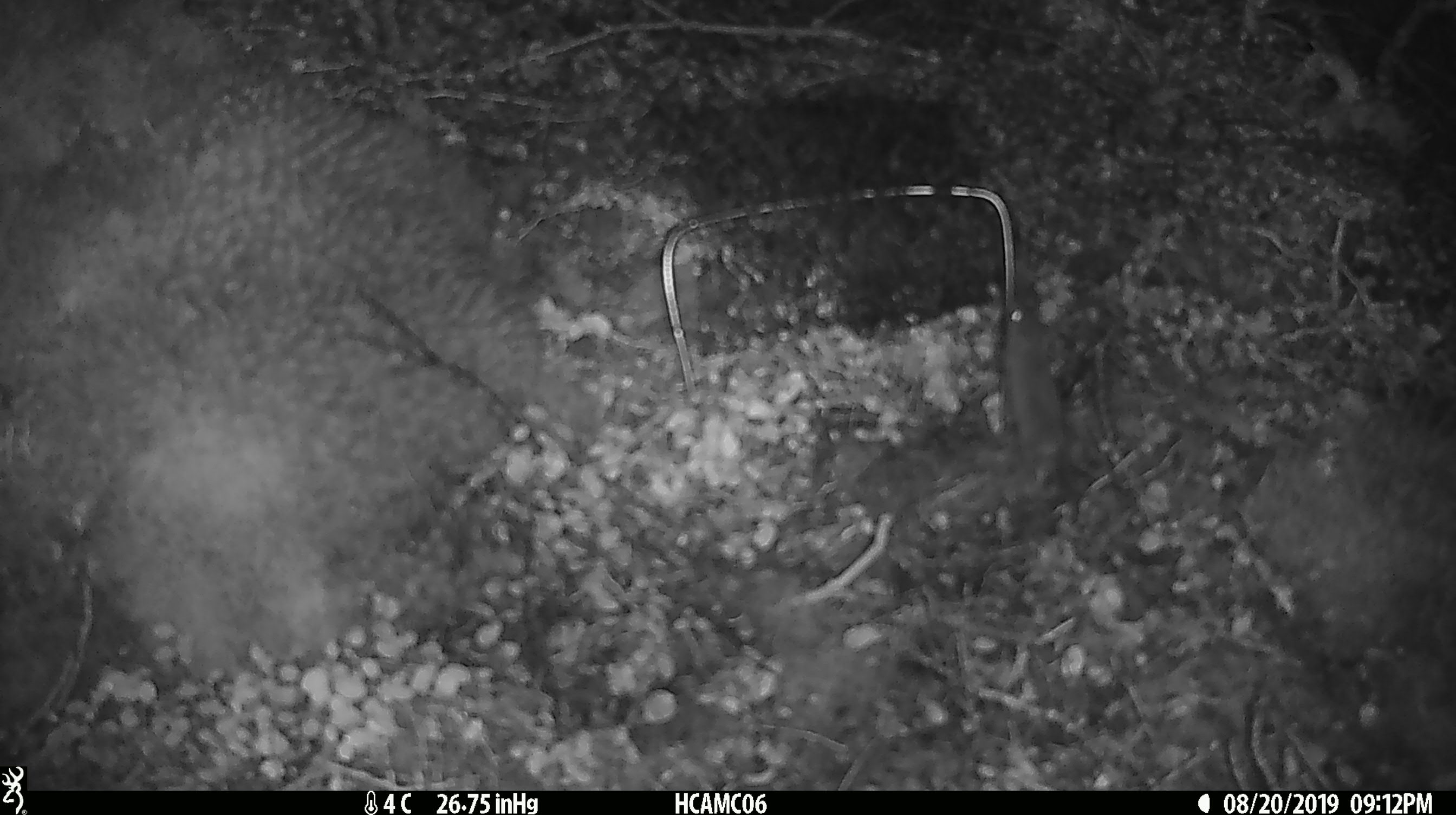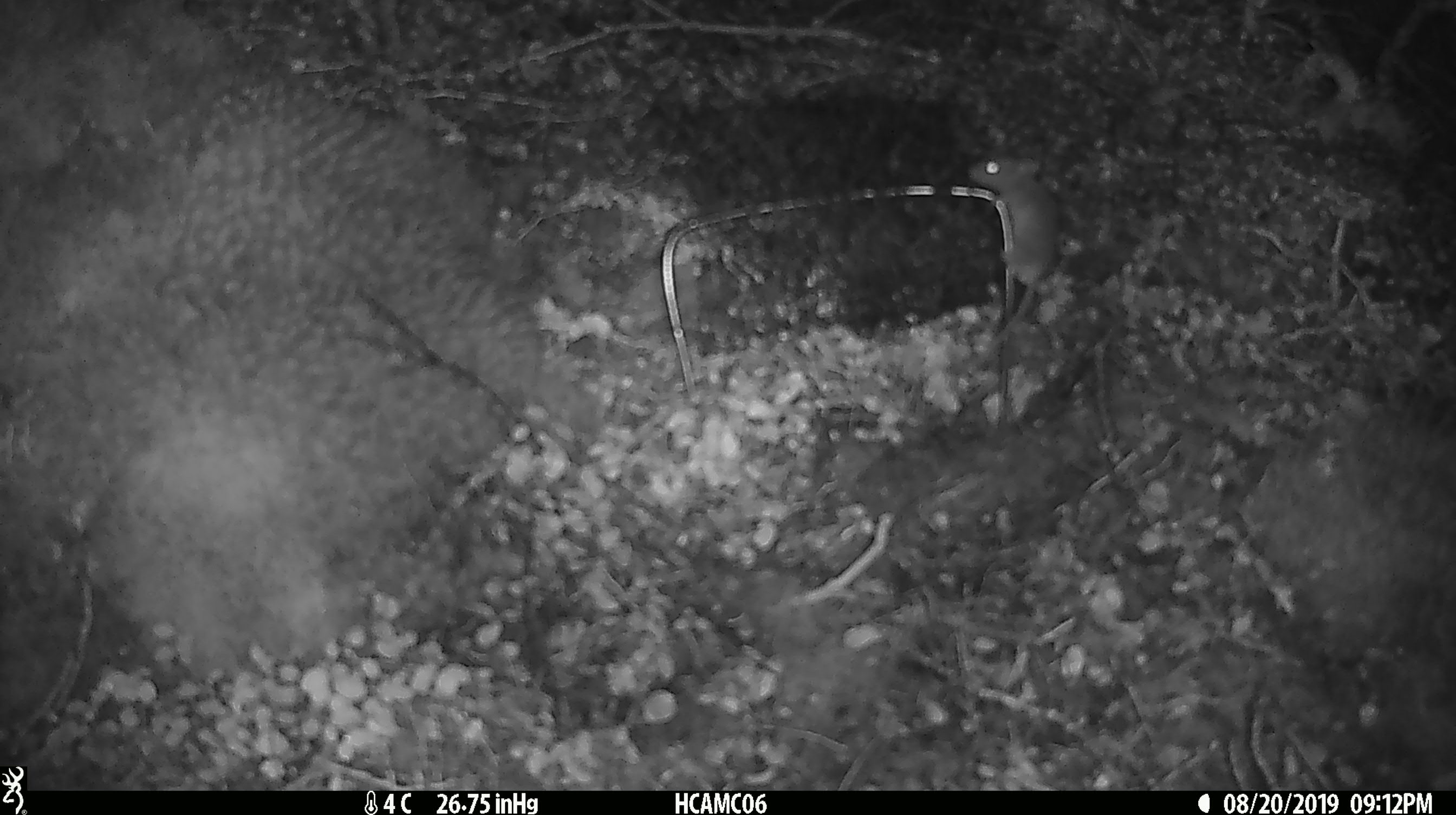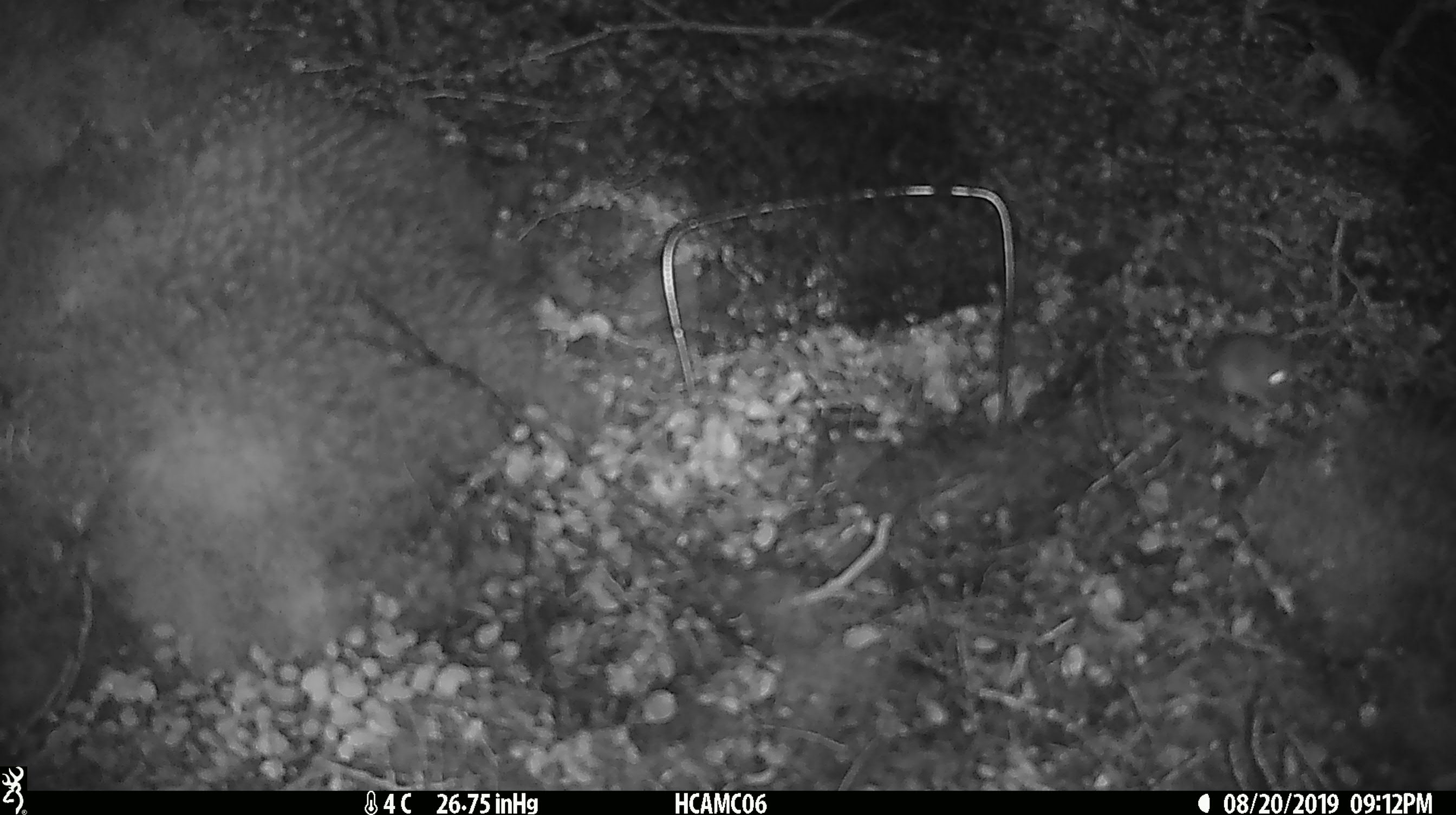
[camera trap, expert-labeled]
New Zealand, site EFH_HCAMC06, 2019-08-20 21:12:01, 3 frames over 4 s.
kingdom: Animalia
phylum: Chordata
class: Mammalia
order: Rodentia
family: Muridae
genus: Mus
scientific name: Mus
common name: mouse